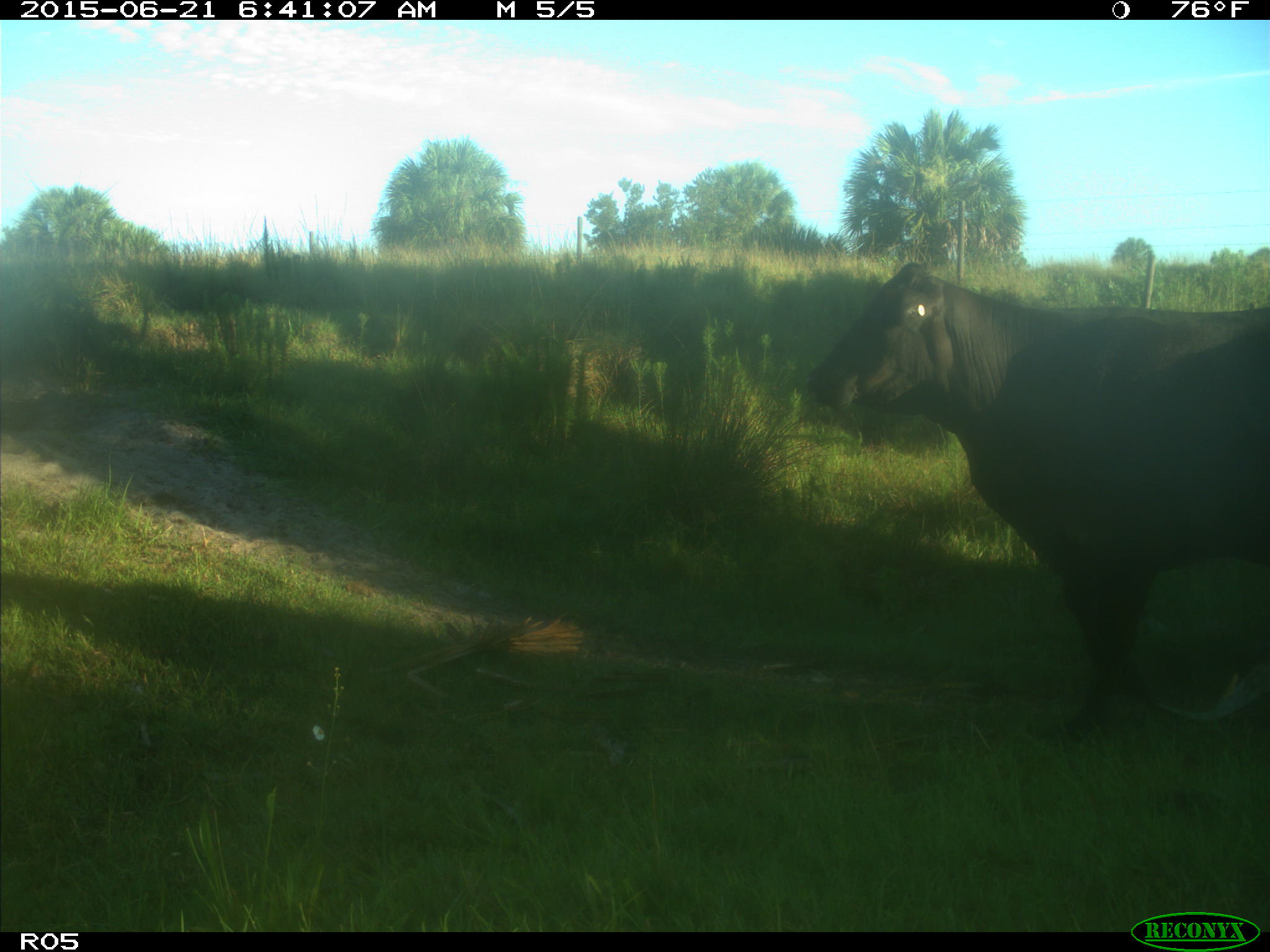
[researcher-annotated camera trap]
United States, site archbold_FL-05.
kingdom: Animalia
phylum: Chordata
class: Mammalia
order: Artiodactyla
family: Bovidae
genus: Bos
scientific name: Bos taurus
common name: domestic cow